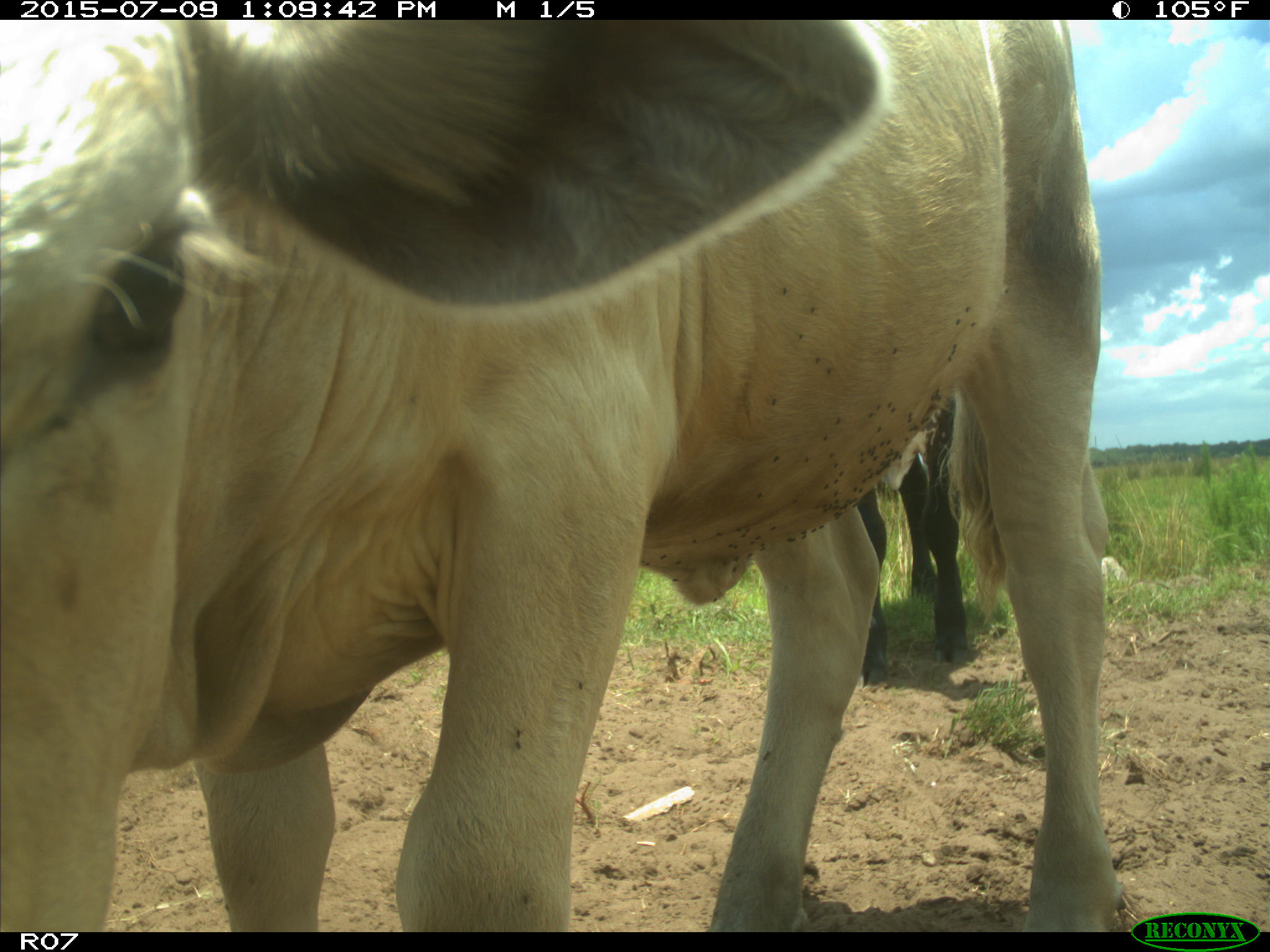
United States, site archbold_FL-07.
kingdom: Animalia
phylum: Chordata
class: Mammalia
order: Artiodactyla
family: Bovidae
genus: Bos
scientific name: Bos taurus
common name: domestic cow